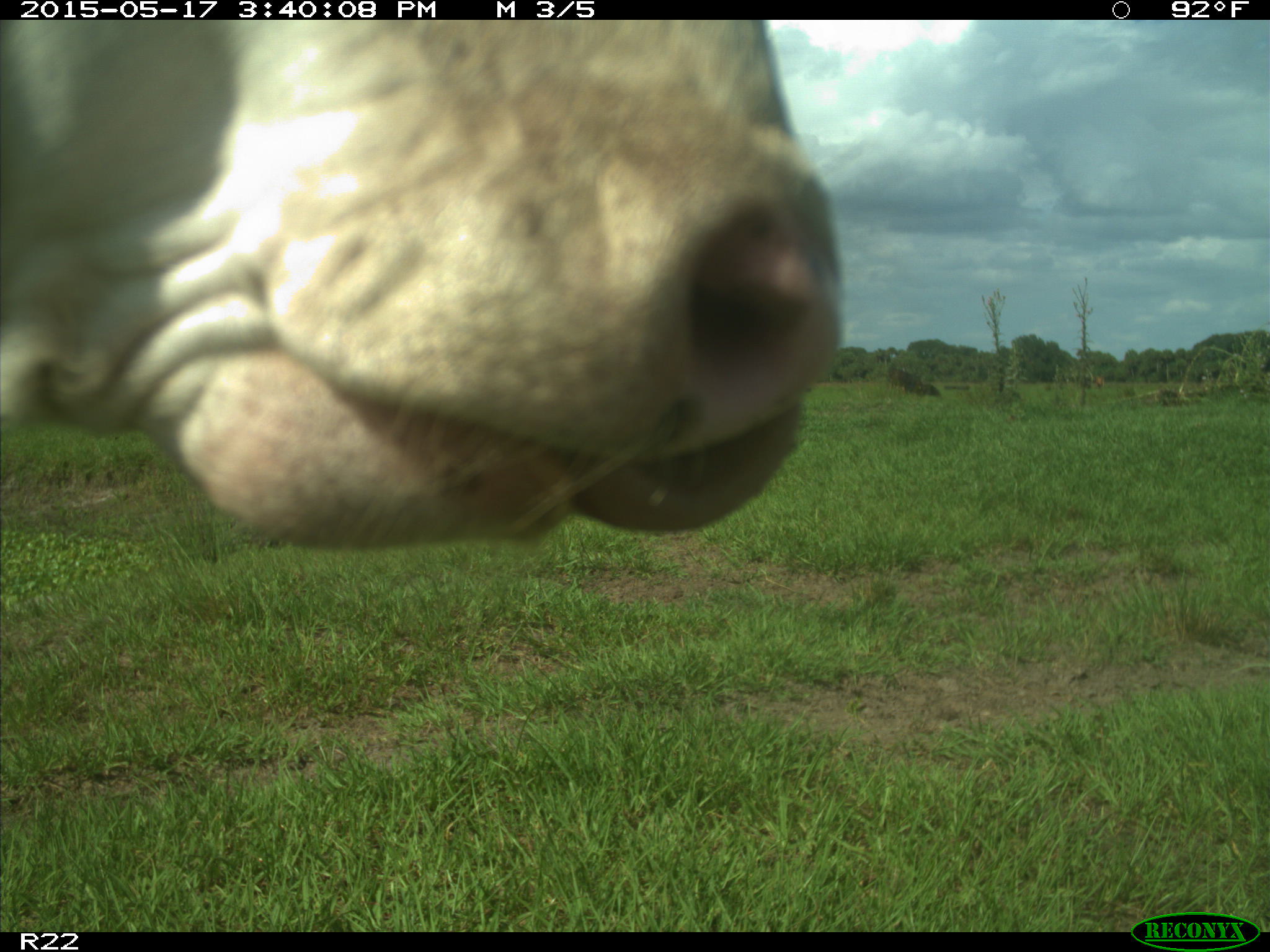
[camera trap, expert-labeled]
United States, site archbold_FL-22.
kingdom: Animalia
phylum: Chordata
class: Mammalia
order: Artiodactyla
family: Bovidae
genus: Bos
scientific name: Bos taurus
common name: domestic cow